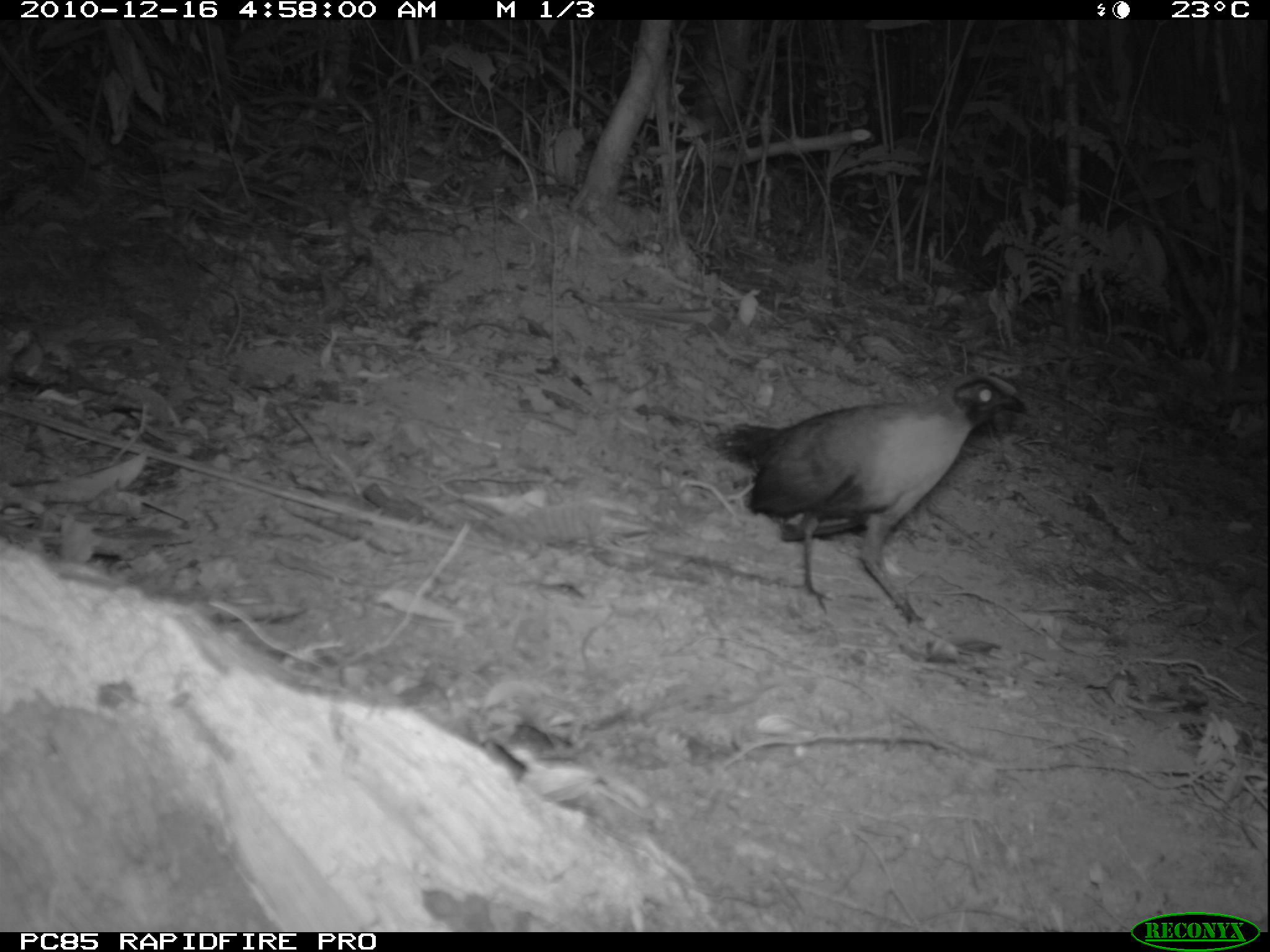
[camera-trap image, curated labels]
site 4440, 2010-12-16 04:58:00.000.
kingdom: Animalia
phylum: Chordata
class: Aves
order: Passeriformes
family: Cisticolidae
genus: Cisticola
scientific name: Cisticola cherina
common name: madagascar cisticola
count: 1